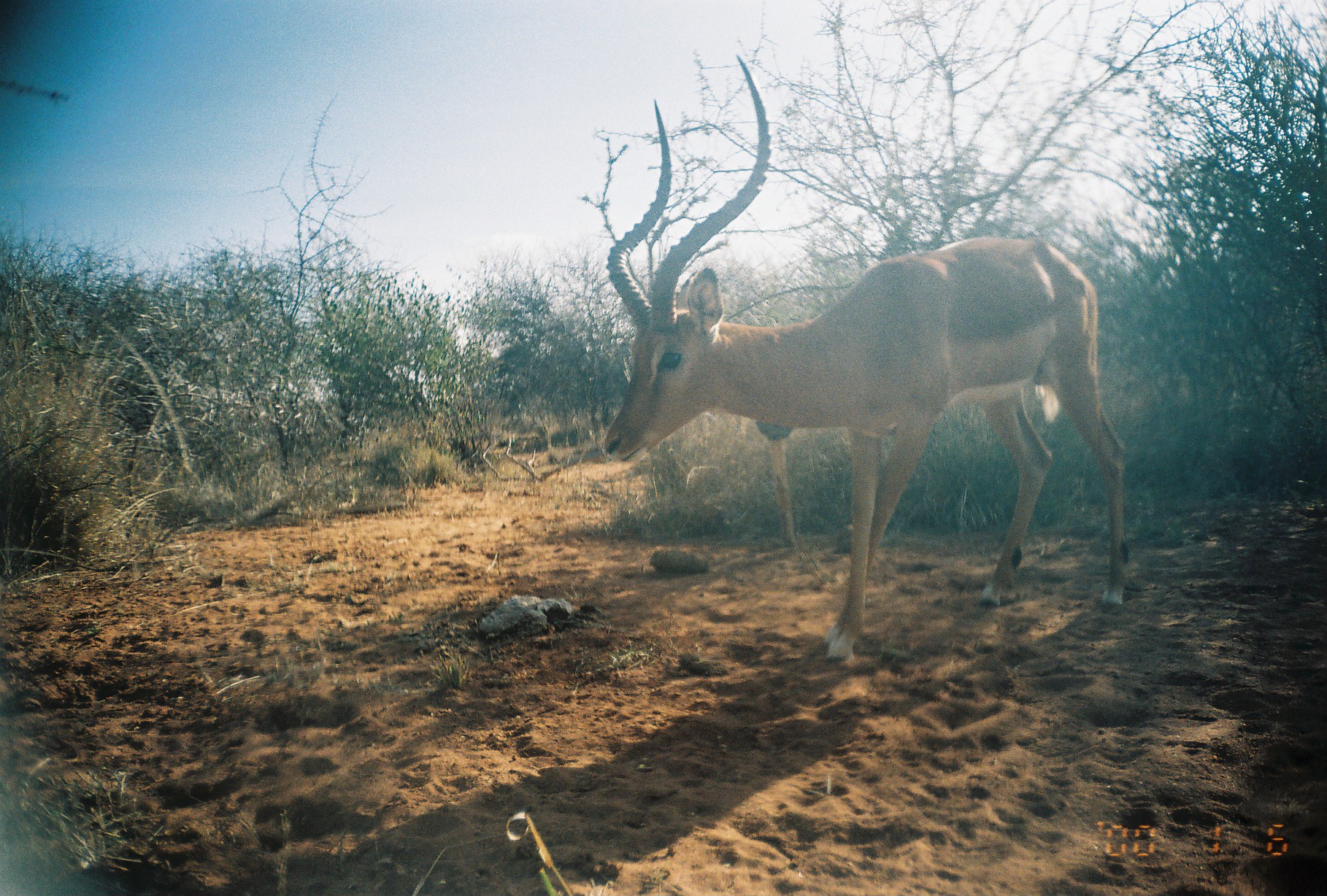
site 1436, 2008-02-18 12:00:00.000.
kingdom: Animalia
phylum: Chordata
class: Mammalia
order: Artiodactyla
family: Bovidae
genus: Aepyceros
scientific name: Aepyceros melampus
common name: impala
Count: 1.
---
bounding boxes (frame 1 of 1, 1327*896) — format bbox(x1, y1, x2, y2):
aepyceros melampus: bbox(604, 53, 1127, 659)